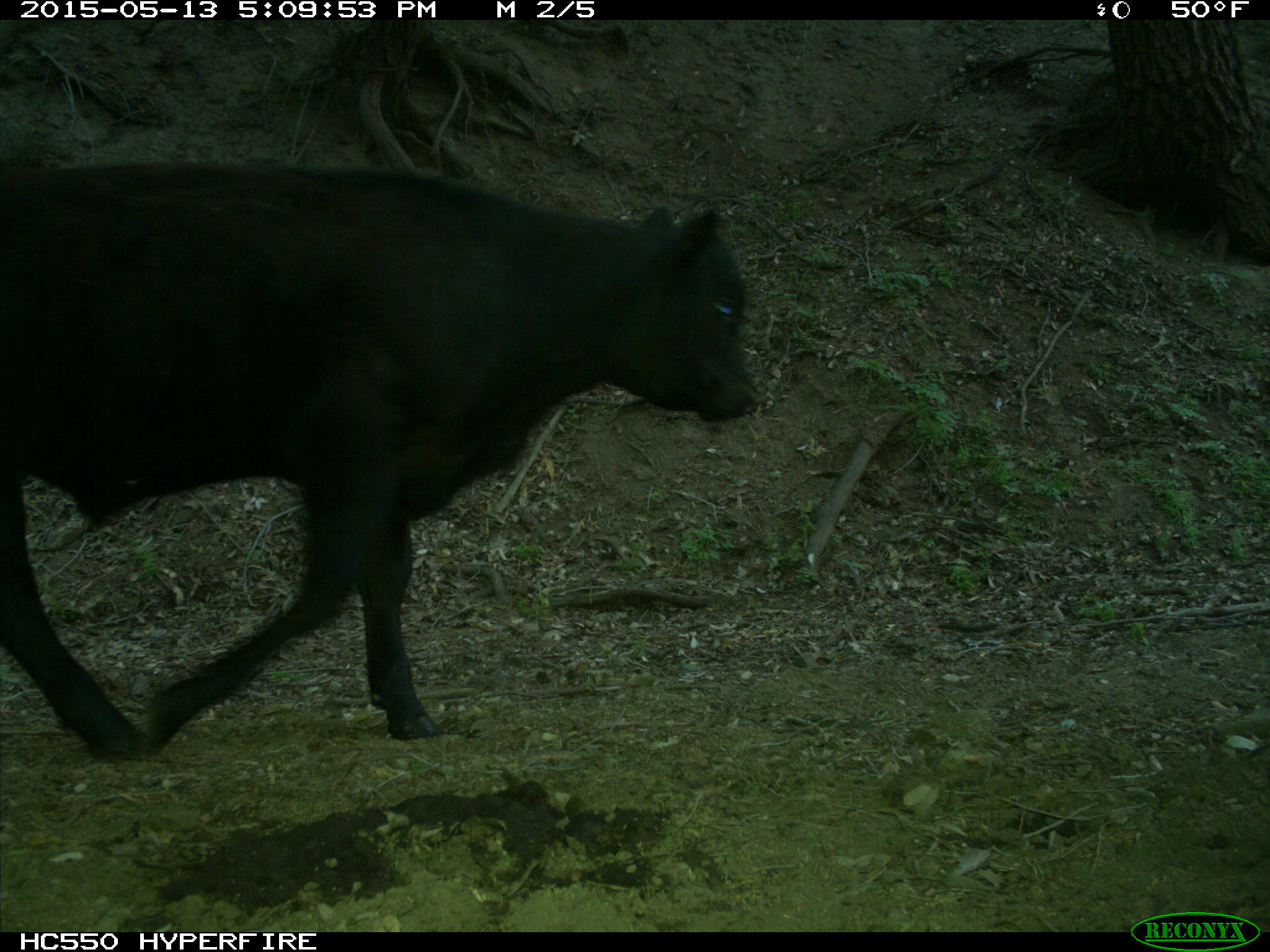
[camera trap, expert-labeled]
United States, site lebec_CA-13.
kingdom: Animalia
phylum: Chordata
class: Mammalia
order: Artiodactyla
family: Bovidae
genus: Bos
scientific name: Bos taurus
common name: domestic cow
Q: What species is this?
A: Bos taurus (domestic cow).